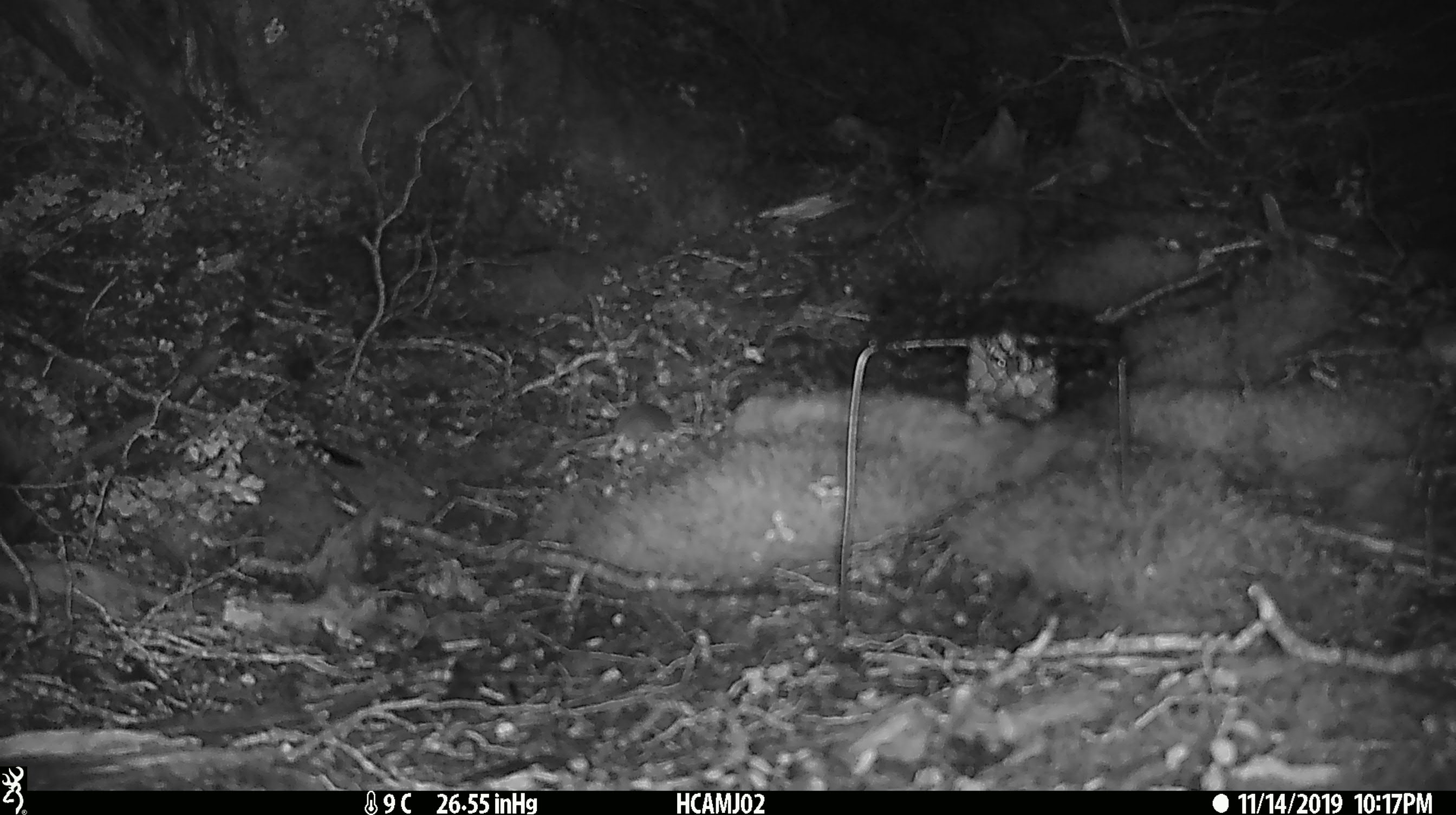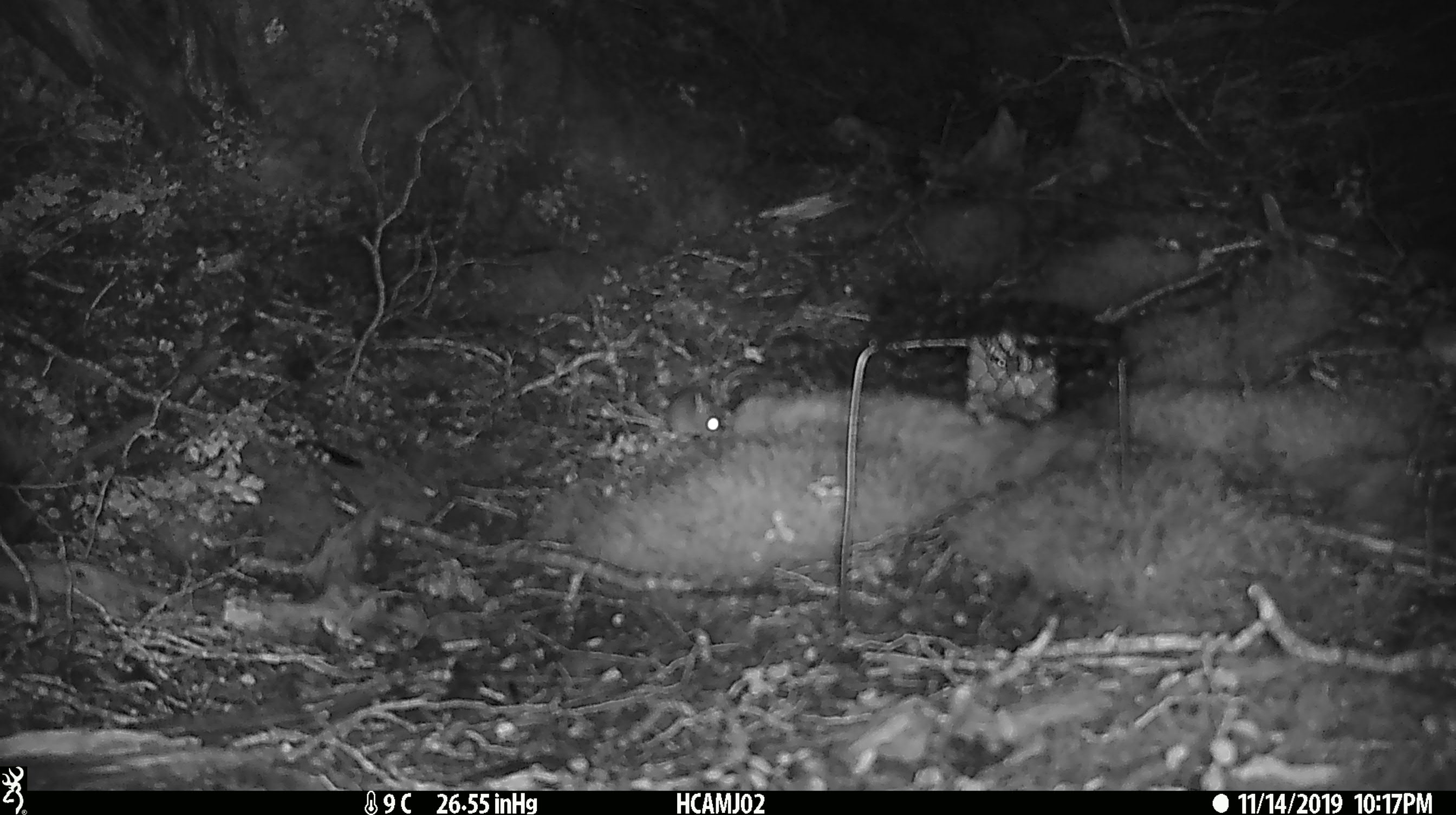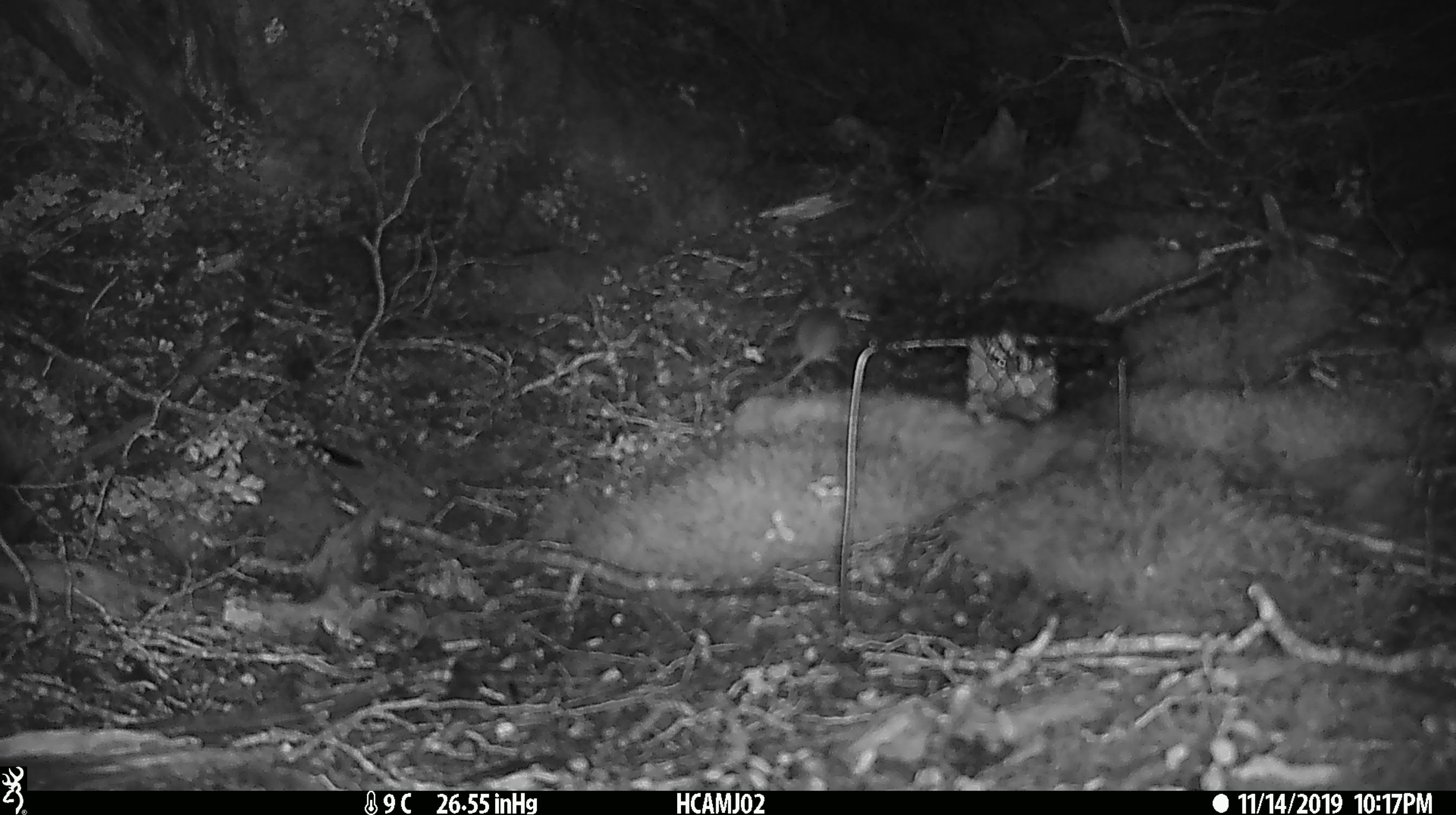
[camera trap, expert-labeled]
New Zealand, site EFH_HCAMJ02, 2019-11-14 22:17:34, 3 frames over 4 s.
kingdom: Animalia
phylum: Chordata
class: Mammalia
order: Rodentia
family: Muridae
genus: Mus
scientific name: Mus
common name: mouse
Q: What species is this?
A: Mouse (Mus).